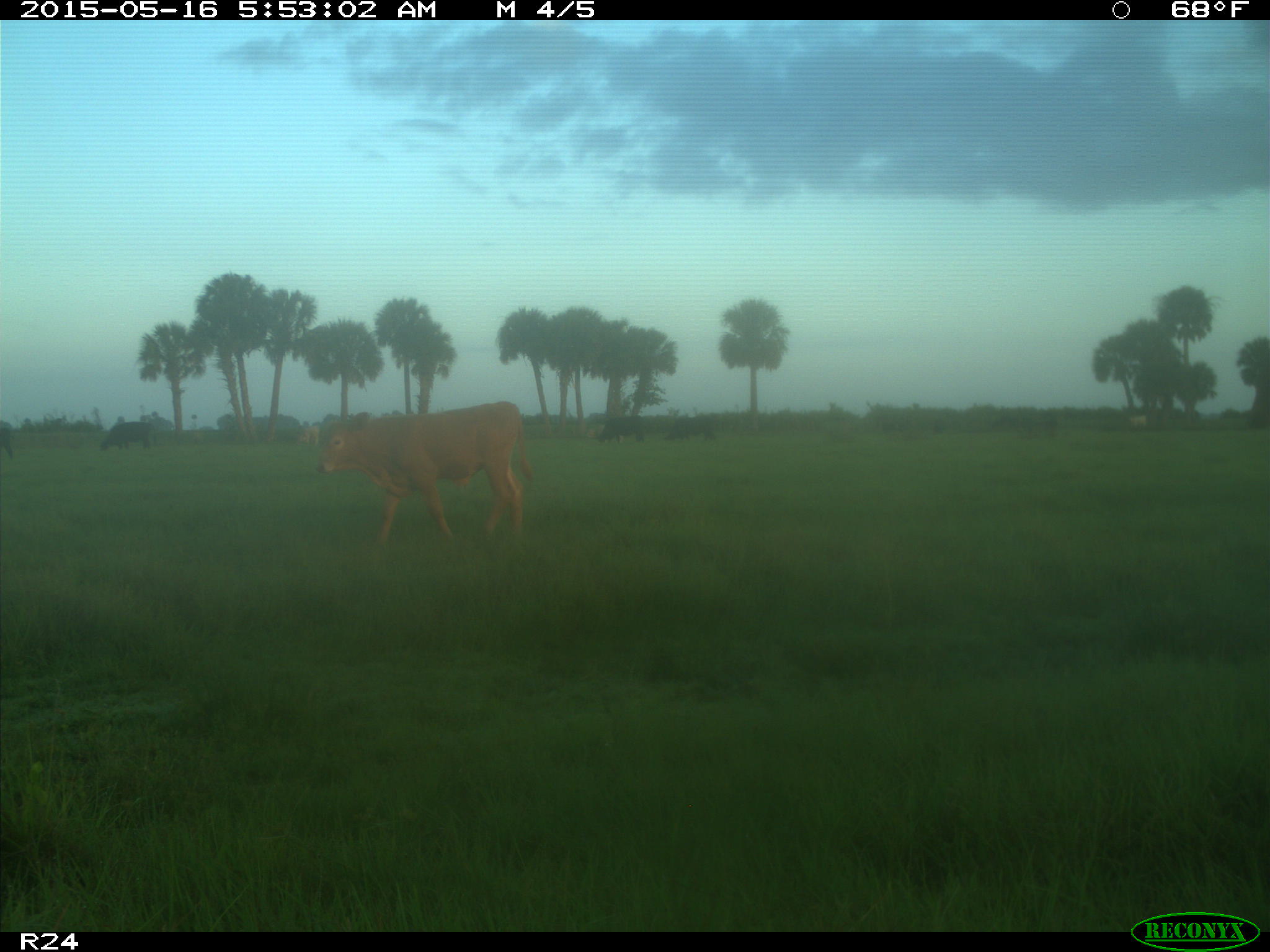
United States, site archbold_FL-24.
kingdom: Animalia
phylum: Chordata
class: Mammalia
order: Artiodactyla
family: Bovidae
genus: Bos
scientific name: Bos taurus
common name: domestic cow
Bos taurus (domestic cow).